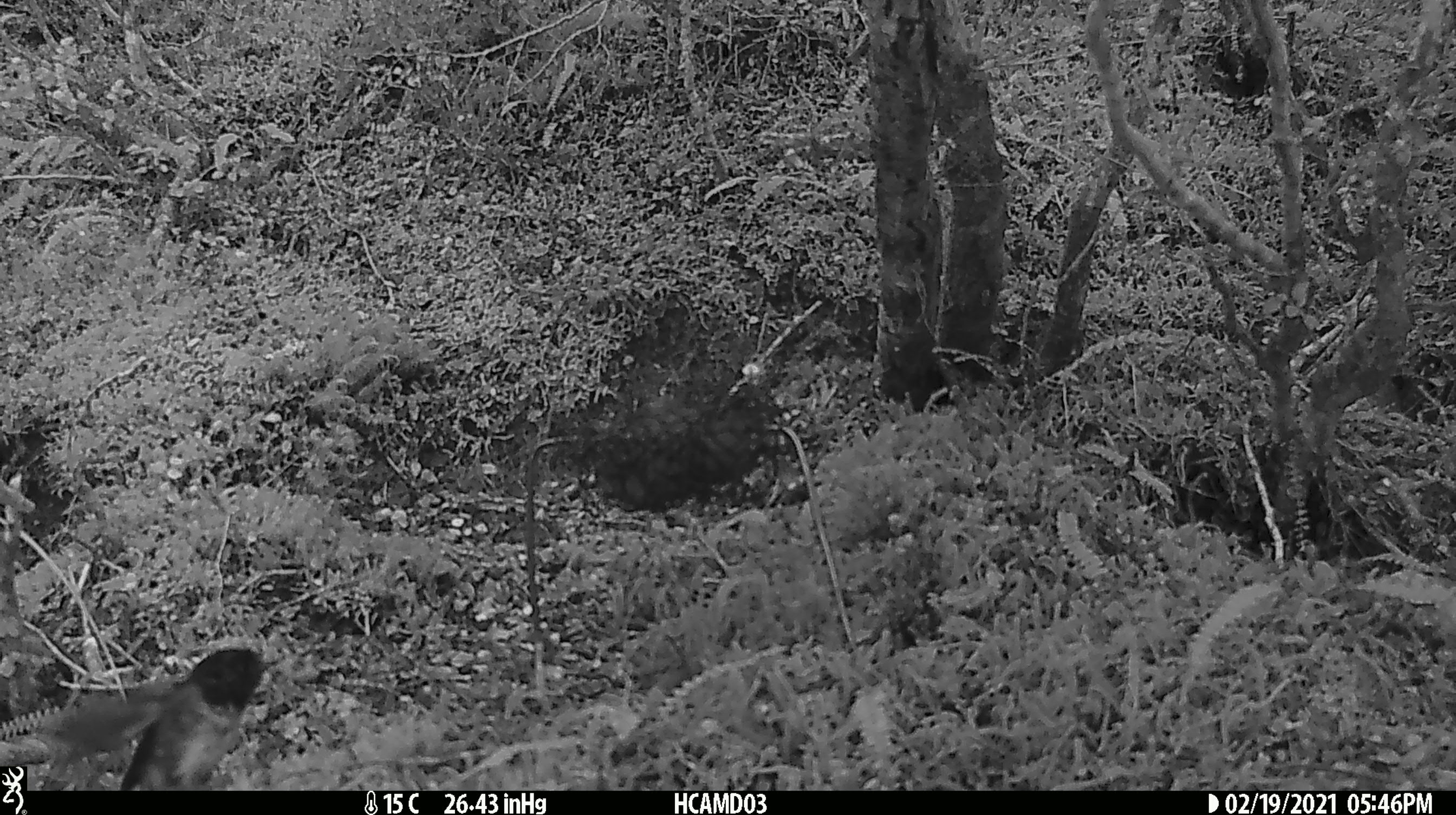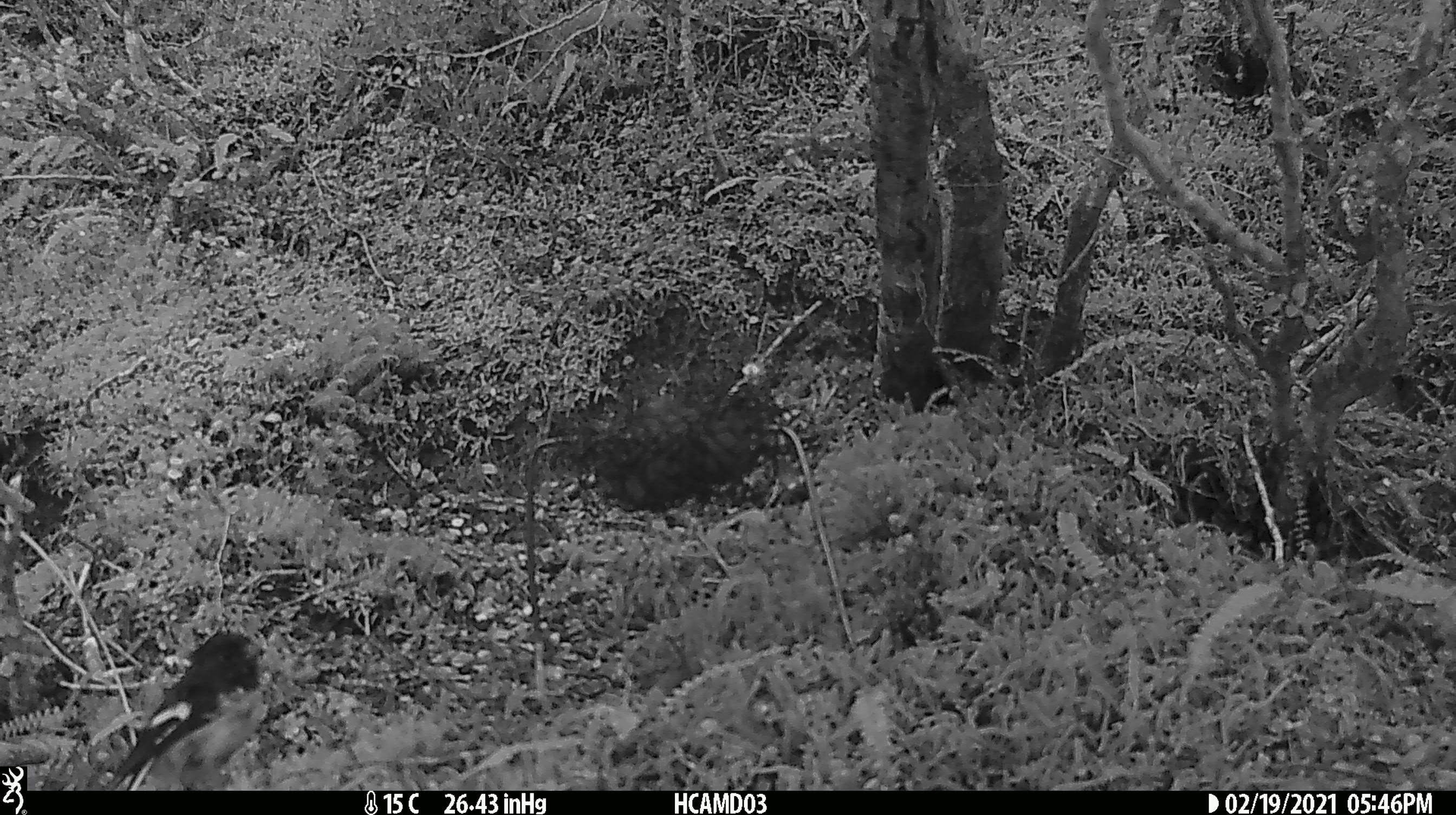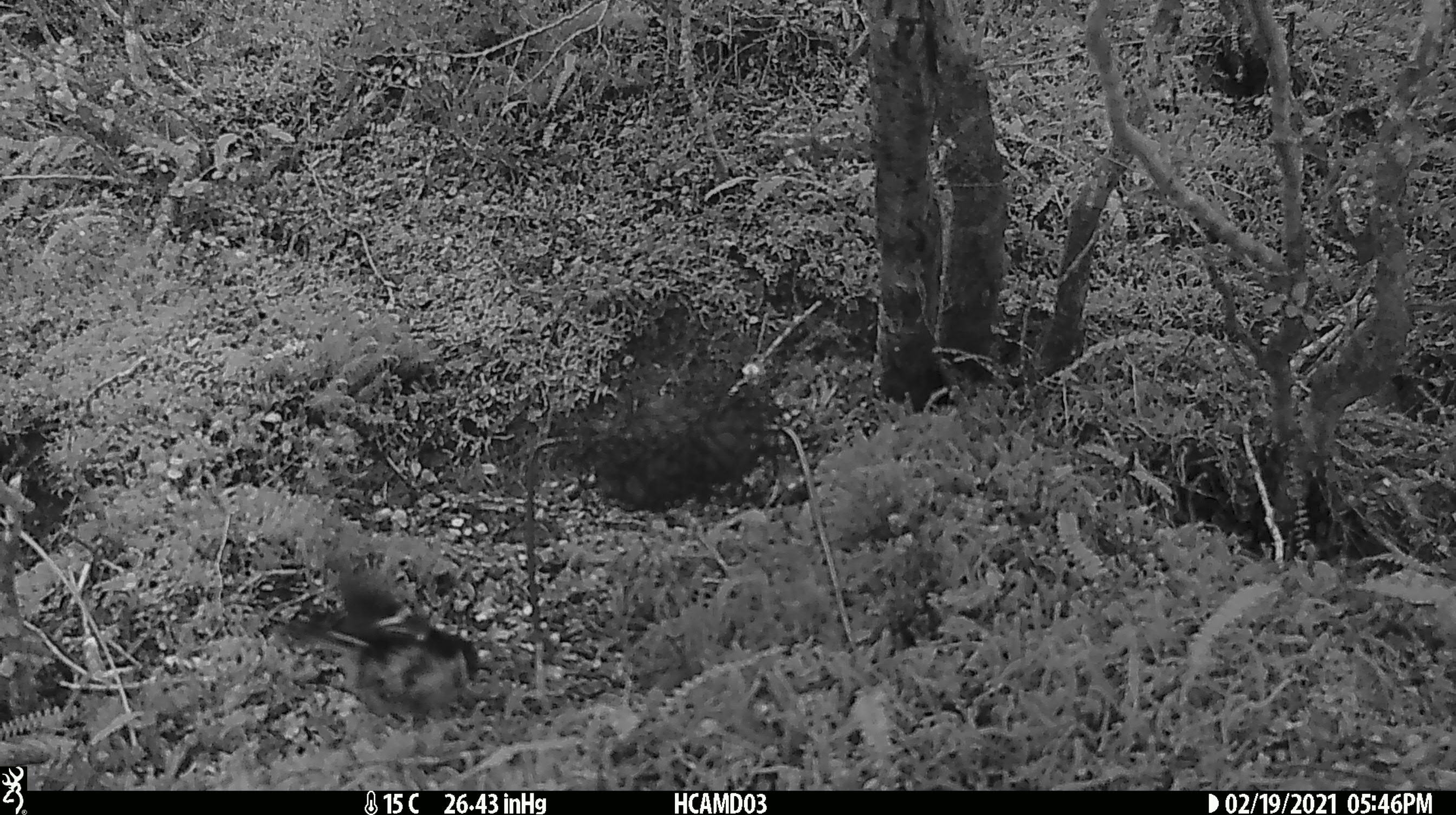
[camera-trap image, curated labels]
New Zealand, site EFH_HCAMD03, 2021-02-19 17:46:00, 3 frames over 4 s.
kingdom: Animalia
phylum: Chordata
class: Aves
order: Passeriformes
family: Petroicidae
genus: Petroica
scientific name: Petroica macrocephala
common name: tomtit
Tomtit (Petroica macrocephala).